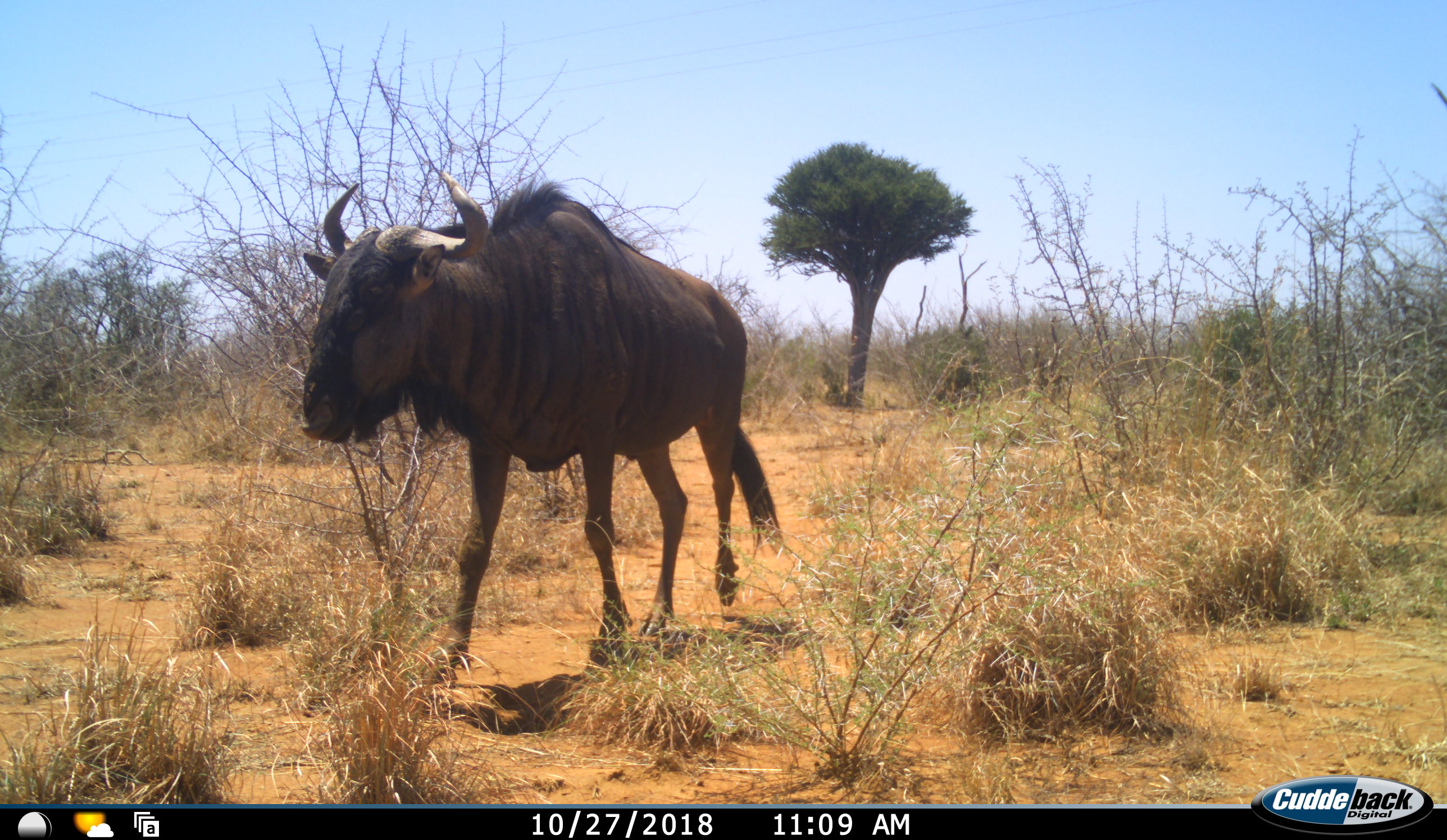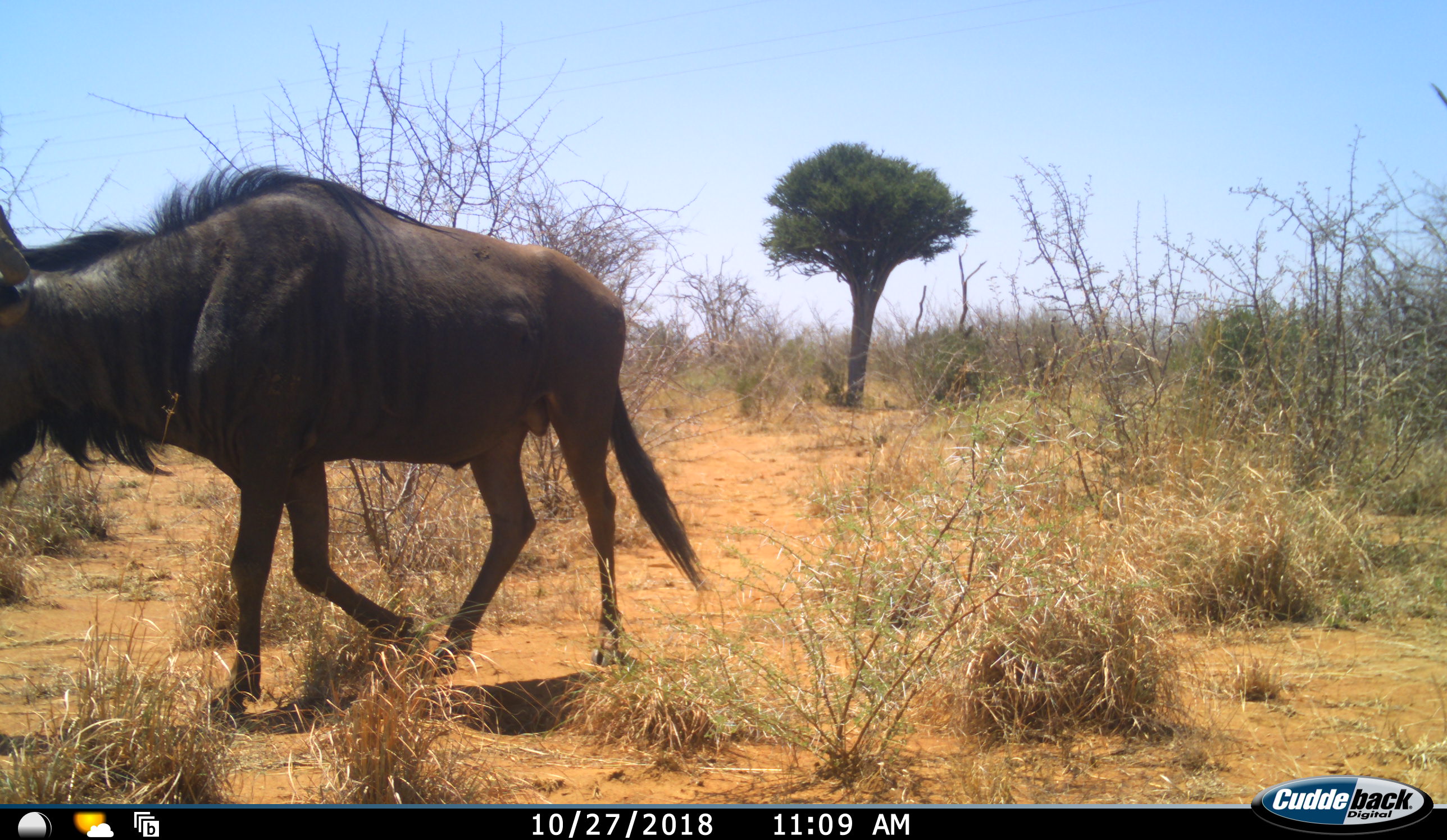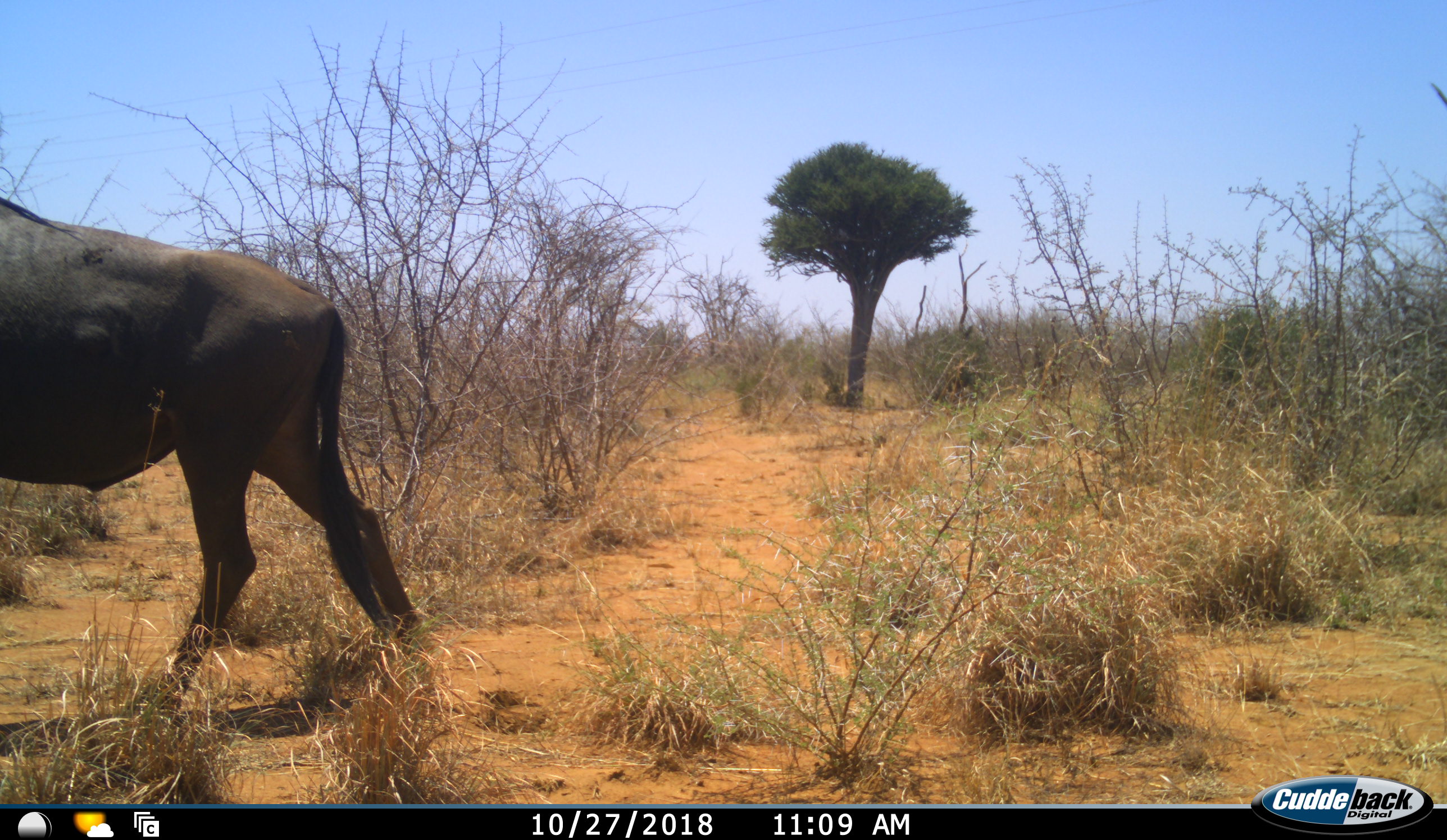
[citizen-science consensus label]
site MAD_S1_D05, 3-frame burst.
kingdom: Animalia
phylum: Chordata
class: Mammalia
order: Artiodactyla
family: Bovidae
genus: Connochaetes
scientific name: Connochaetes taurinus taurinus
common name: blue wildebeest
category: wildebeestblue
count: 1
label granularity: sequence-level